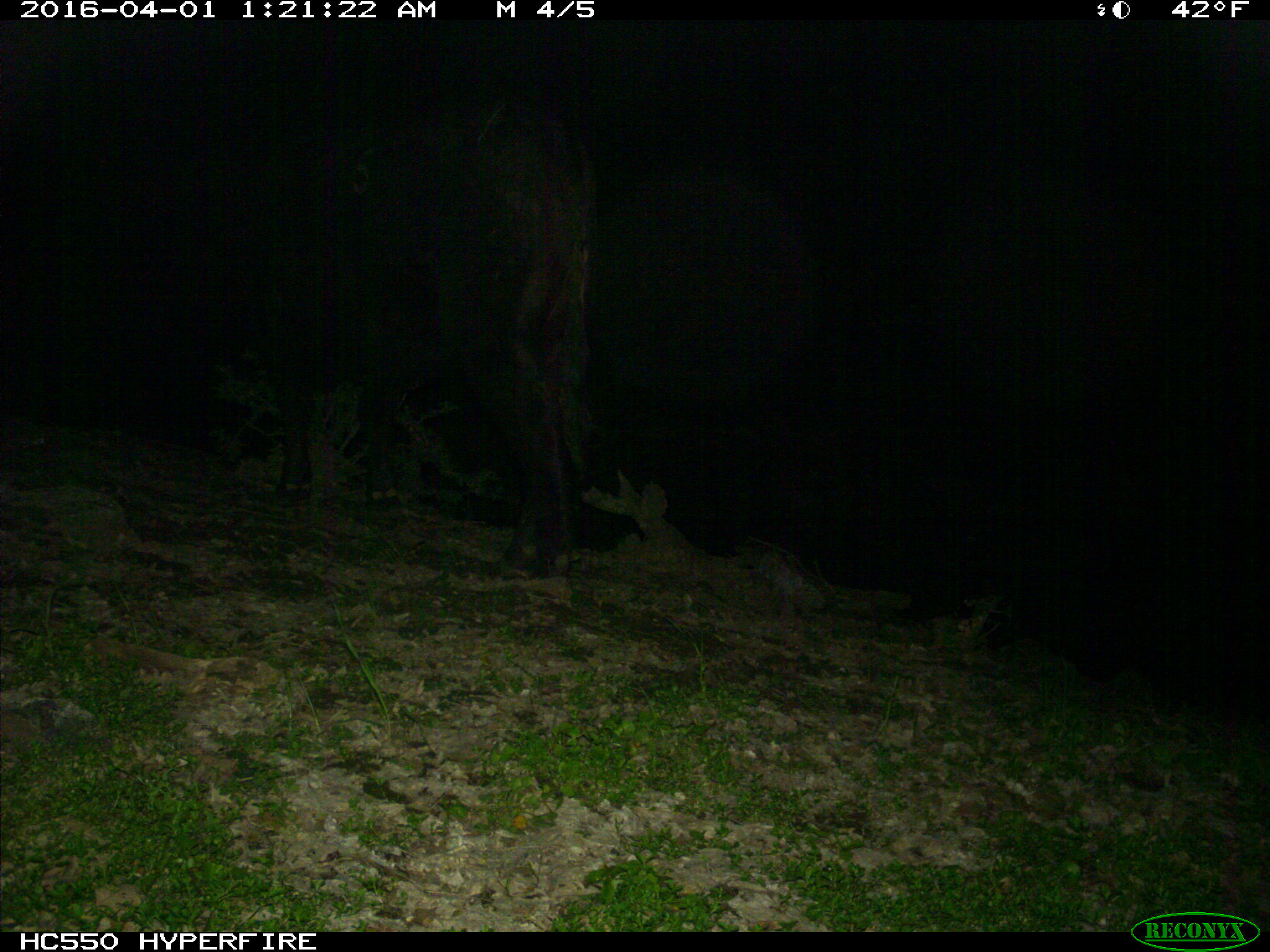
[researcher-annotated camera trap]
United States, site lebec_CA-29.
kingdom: Animalia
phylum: Chordata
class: Mammalia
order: Artiodactyla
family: Bovidae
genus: Bos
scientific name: Bos taurus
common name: domestic cow